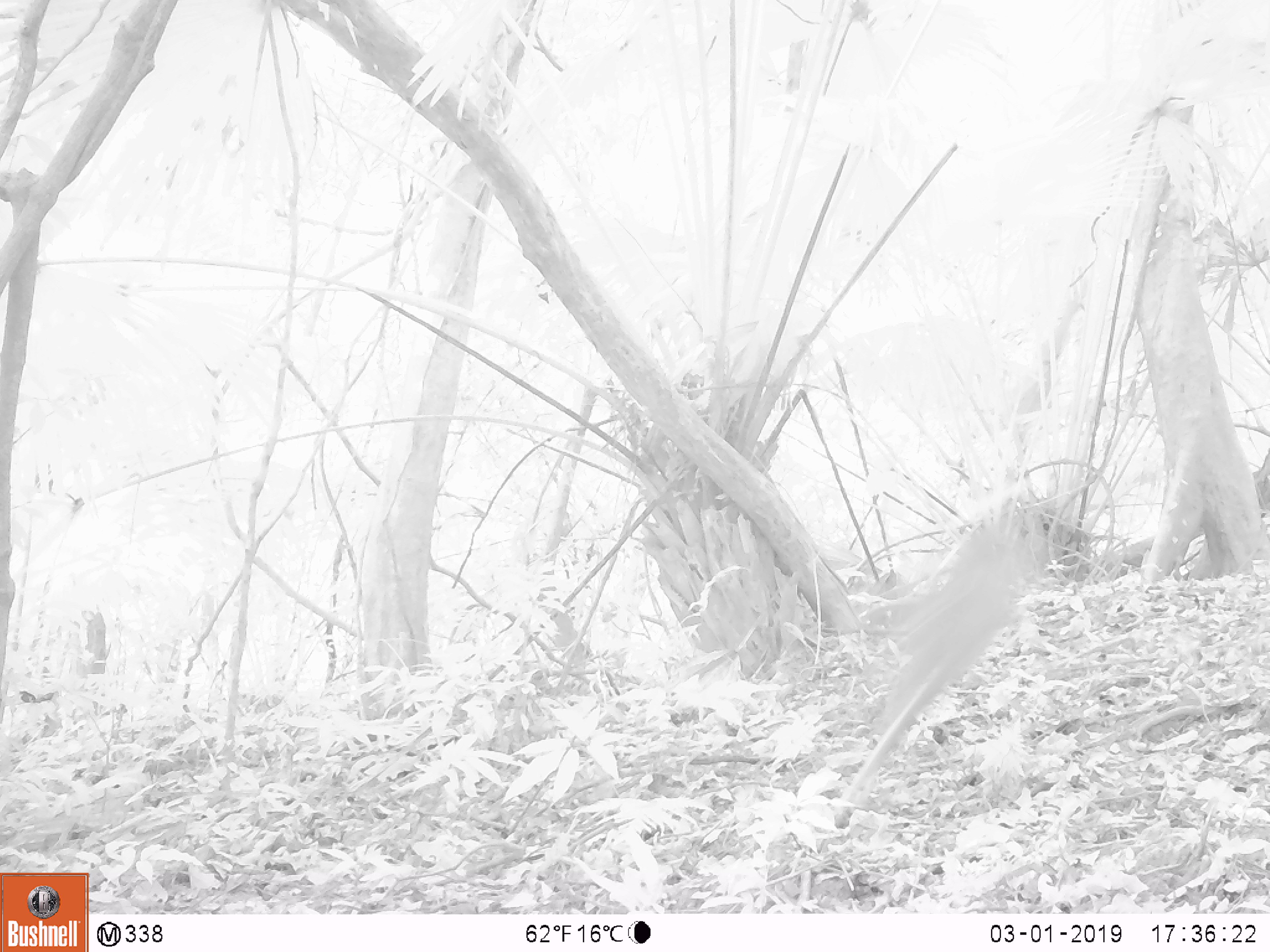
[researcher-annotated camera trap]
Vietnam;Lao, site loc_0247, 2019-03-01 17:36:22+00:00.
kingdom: Animalia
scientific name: Animalia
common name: animal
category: unidentified animal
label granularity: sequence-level